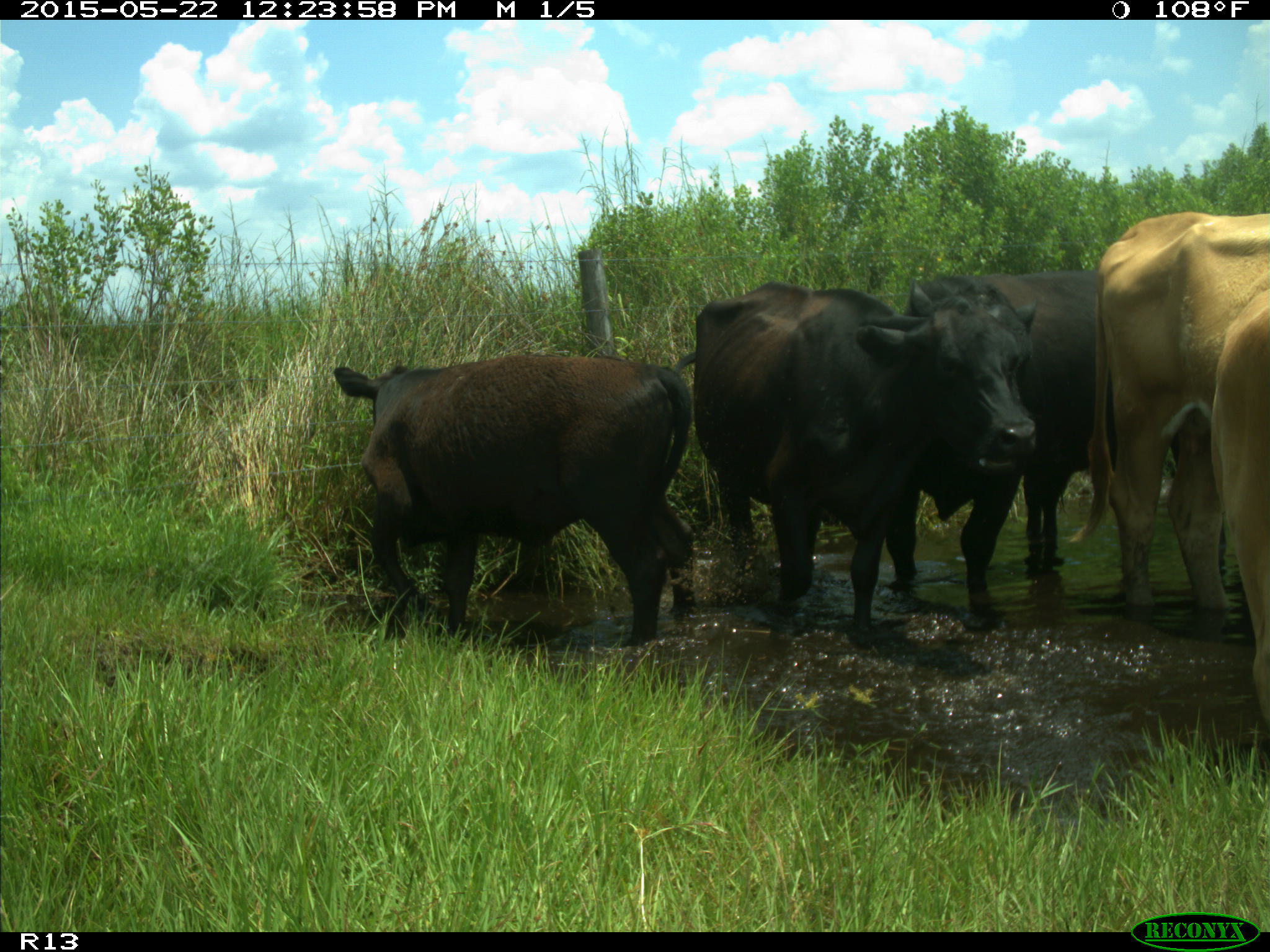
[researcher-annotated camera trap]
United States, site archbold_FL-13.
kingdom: Animalia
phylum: Chordata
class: Mammalia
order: Artiodactyla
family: Bovidae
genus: Bos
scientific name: Bos taurus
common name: domestic cow